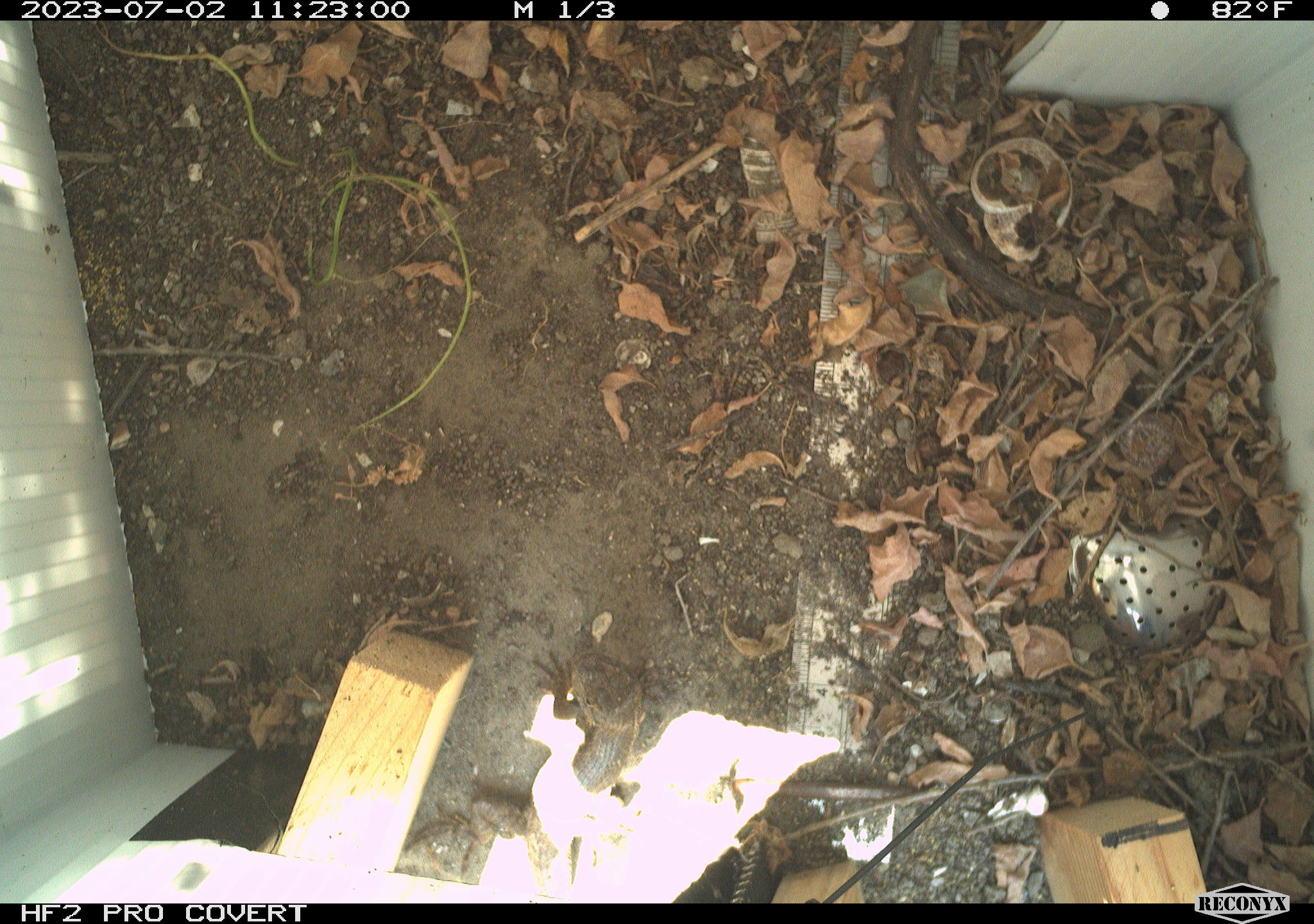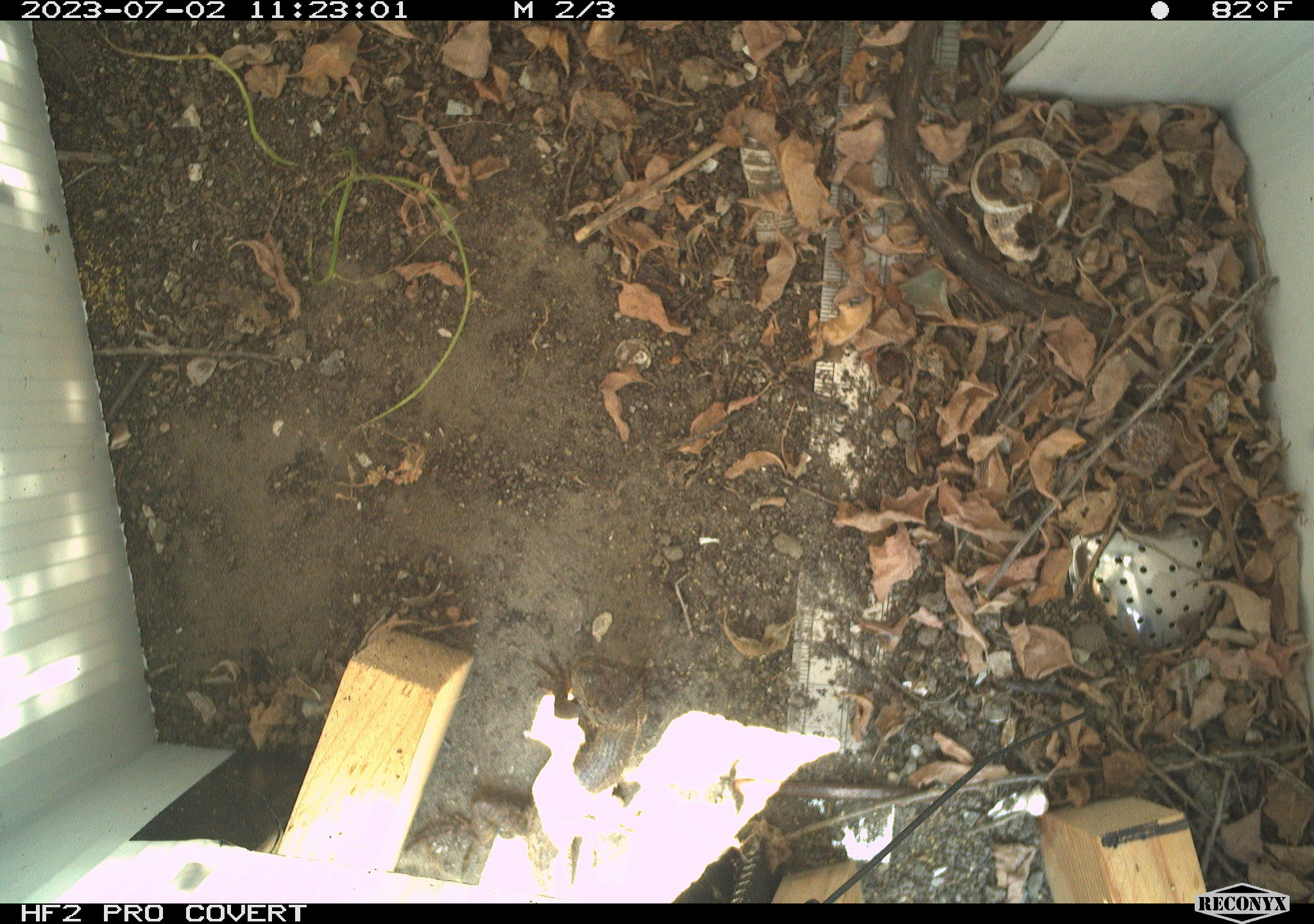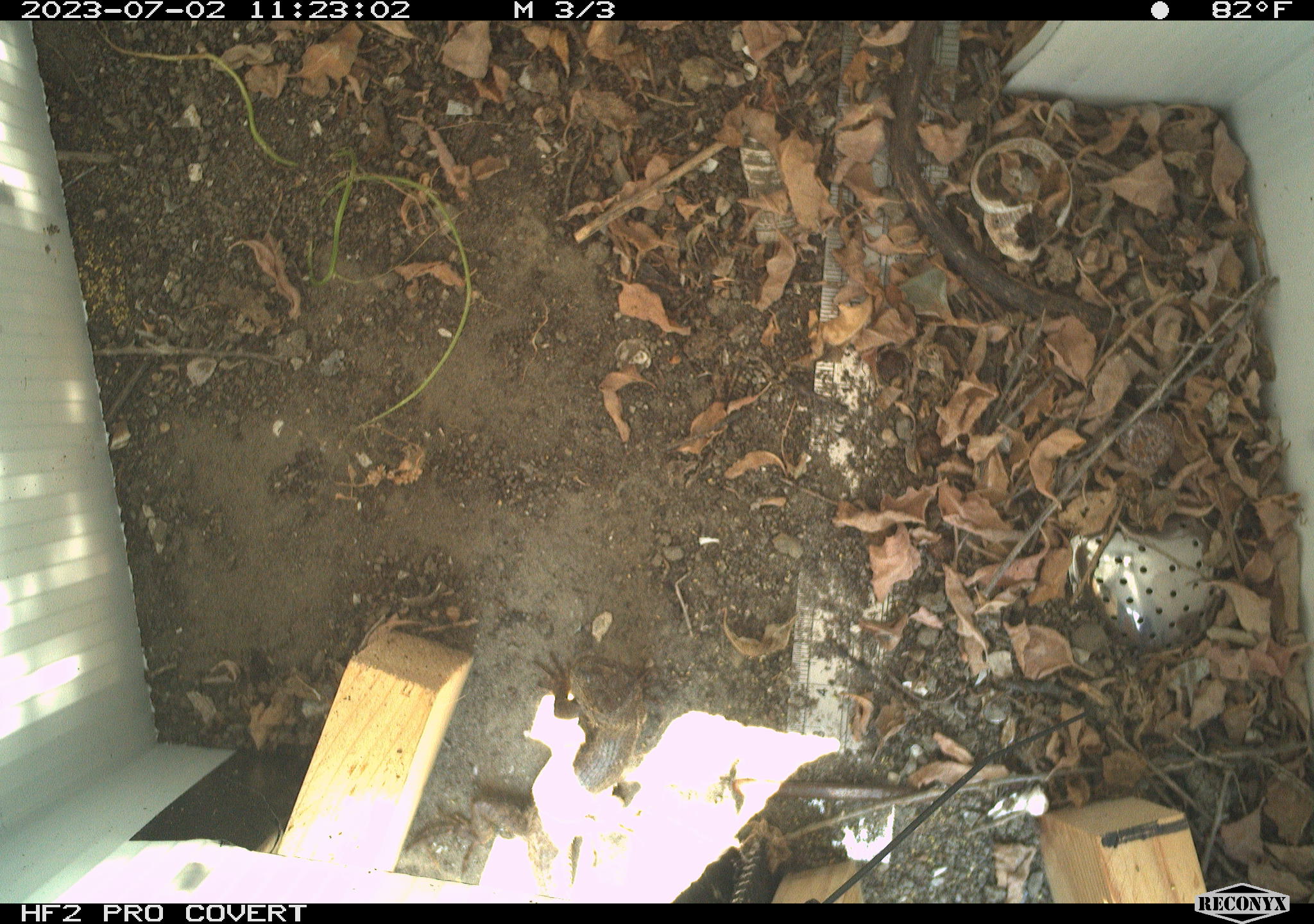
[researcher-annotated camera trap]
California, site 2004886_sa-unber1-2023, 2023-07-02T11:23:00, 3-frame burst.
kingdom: Animalia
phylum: Chordata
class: Reptilia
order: Squamata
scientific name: Squamata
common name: lizards and snakes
Lizards and snakes (Squamata).